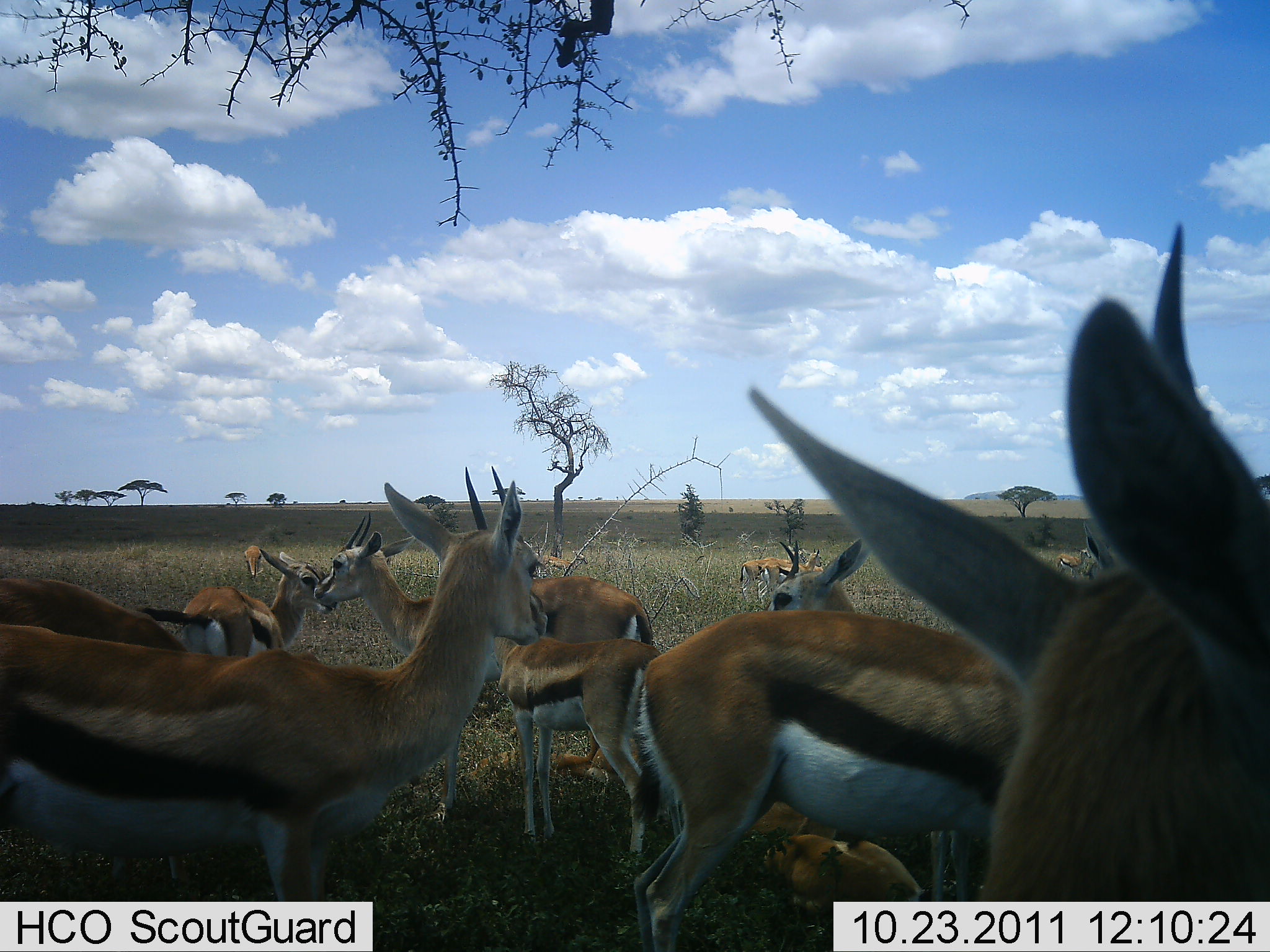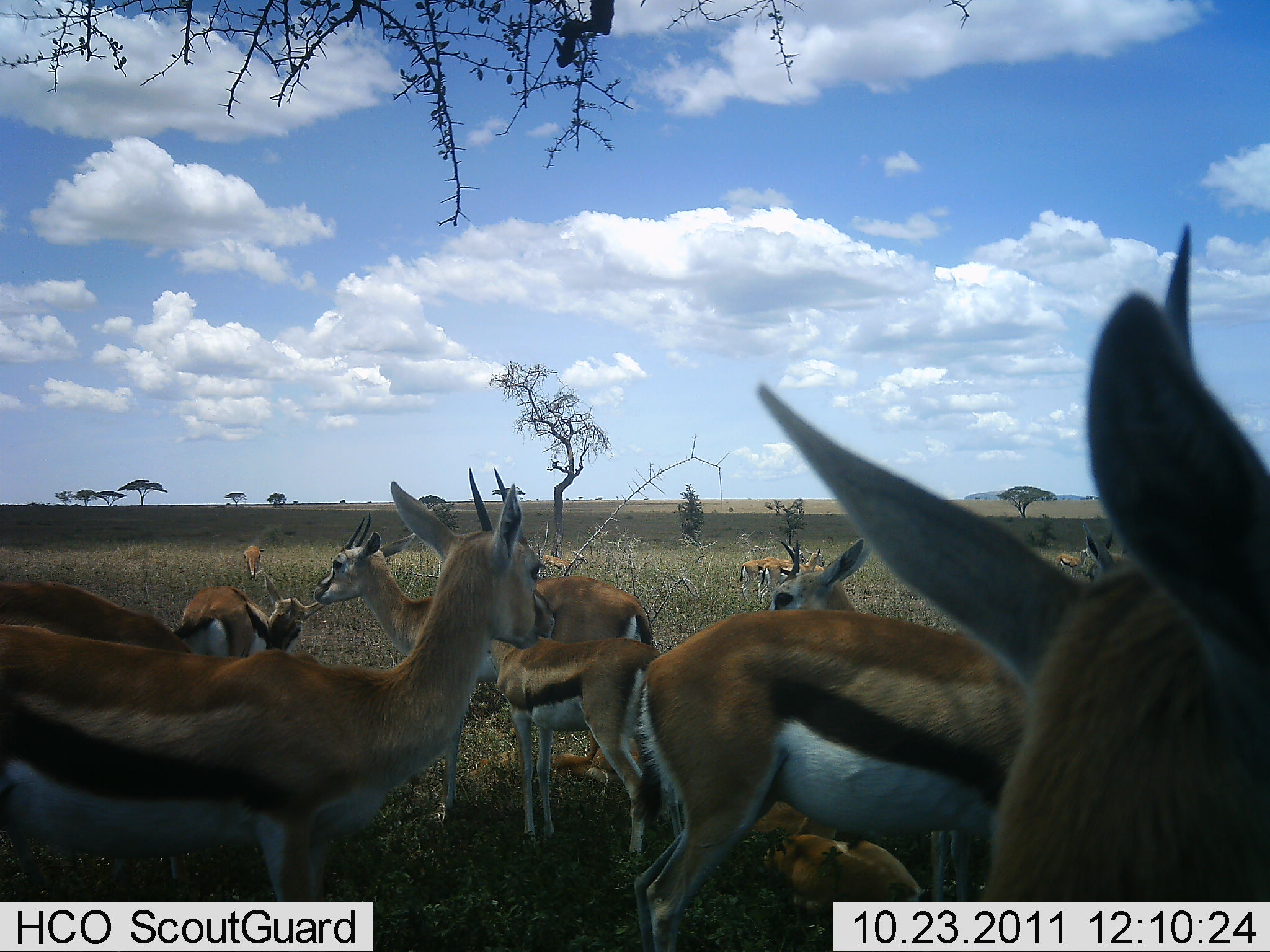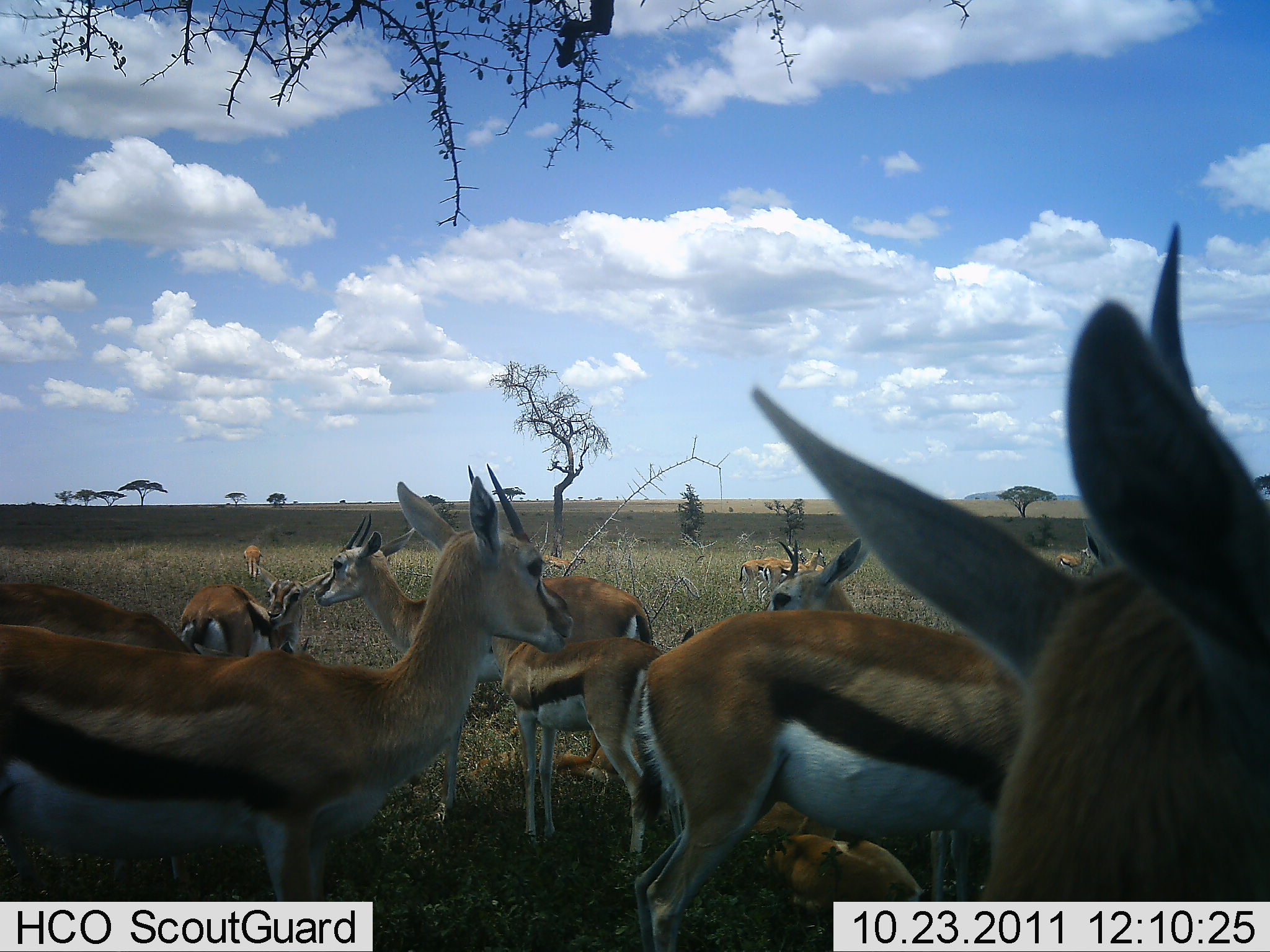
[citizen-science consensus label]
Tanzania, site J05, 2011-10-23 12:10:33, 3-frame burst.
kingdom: Animalia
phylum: Chordata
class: Mammalia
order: Artiodactyla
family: Bovidae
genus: Eudorcas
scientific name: Eudorcas thomsonii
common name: thomson's gazelle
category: gazellethomsons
Gazellethomsons (thomson's gazelle) (Eudorcas thomsonii), count 11-50. Behavior (volunteer vote fractions): standing 73%, resting 45%, moving 9%, interacting 9%. Young present (vote fraction): 73%. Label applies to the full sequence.